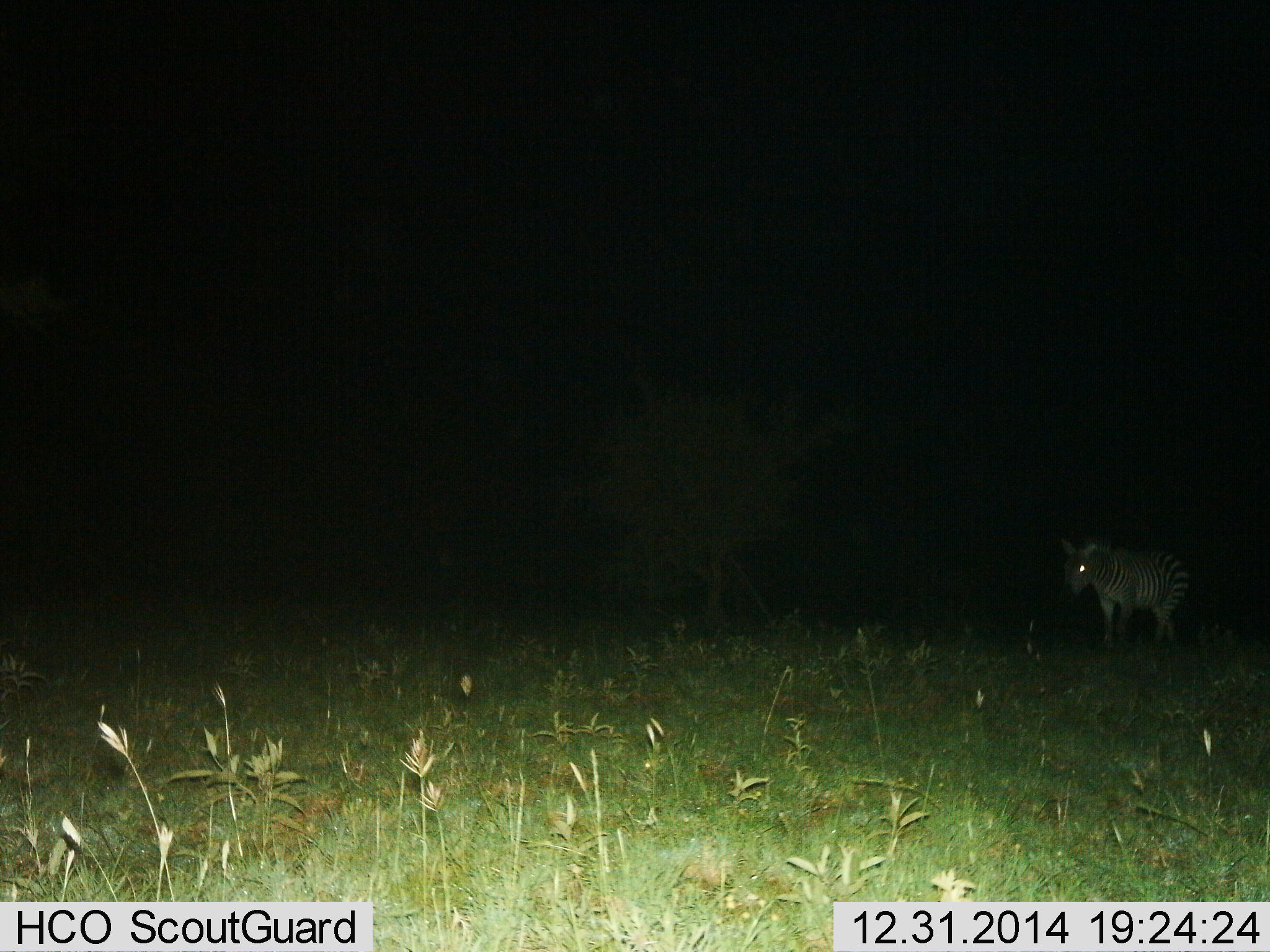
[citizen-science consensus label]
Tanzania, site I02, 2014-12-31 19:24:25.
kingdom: Animalia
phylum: Chordata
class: Mammalia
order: Perissodactyla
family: Equidae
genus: Equus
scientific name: Equus quagga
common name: plains zebra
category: zebra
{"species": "zebra (plains zebra) (Equus quagga)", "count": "1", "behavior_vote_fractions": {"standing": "60%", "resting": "0%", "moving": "40%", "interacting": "0%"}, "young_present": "0%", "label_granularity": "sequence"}